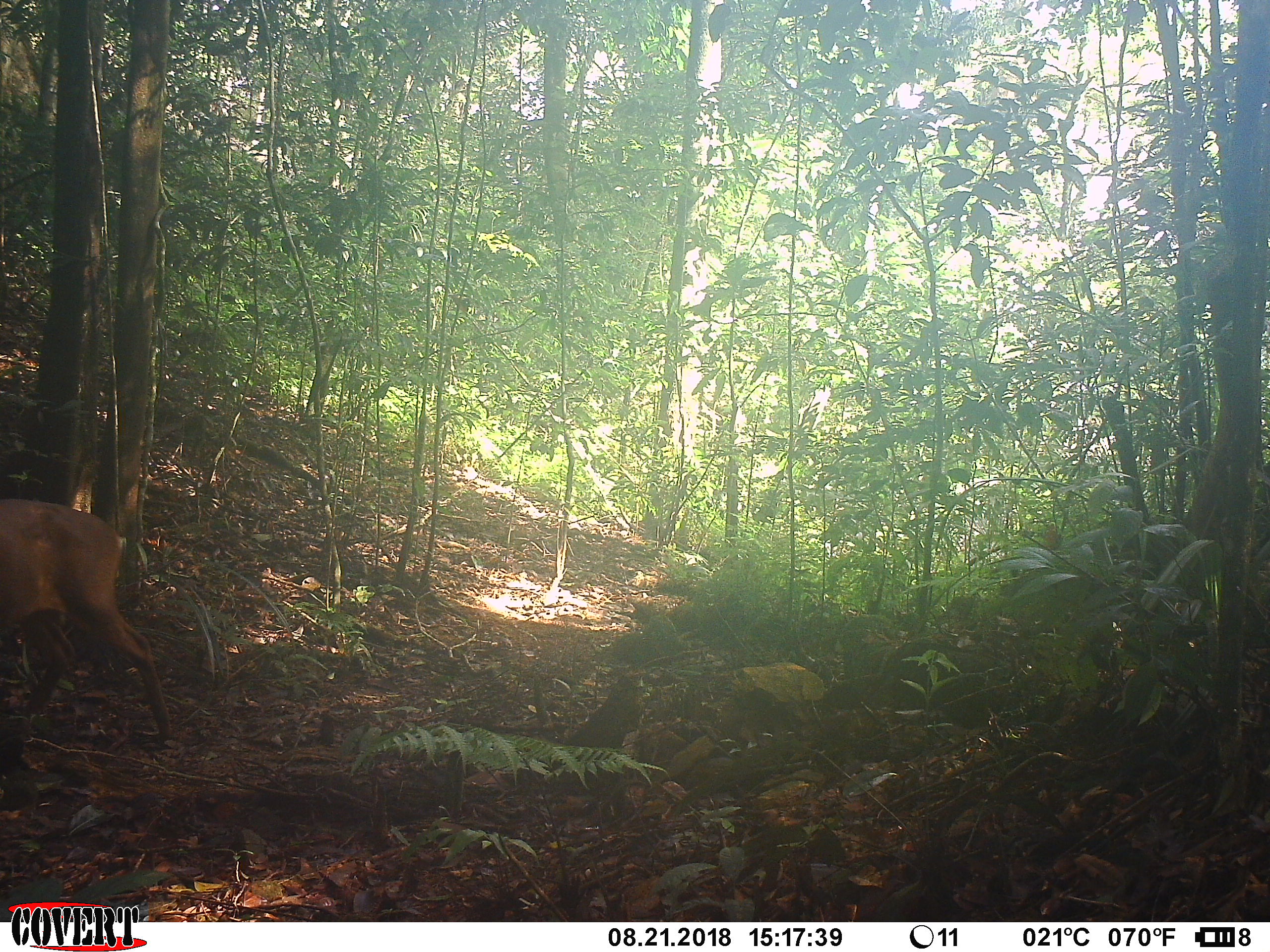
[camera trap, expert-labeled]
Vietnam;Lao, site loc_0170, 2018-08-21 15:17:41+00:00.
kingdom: Animalia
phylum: Chordata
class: Mammalia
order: Artiodactyla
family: Cervidae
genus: Muntiacus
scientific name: Muntiacus vuquangensis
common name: large-antlered muntjac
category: large antlered muntjac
Large antlered muntjac (large-antlered muntjac) (Muntiacus vuquangensis). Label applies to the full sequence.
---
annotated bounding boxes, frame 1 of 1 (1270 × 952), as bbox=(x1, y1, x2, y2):
large antlered muntjac: bbox=(0, 498, 172, 744)